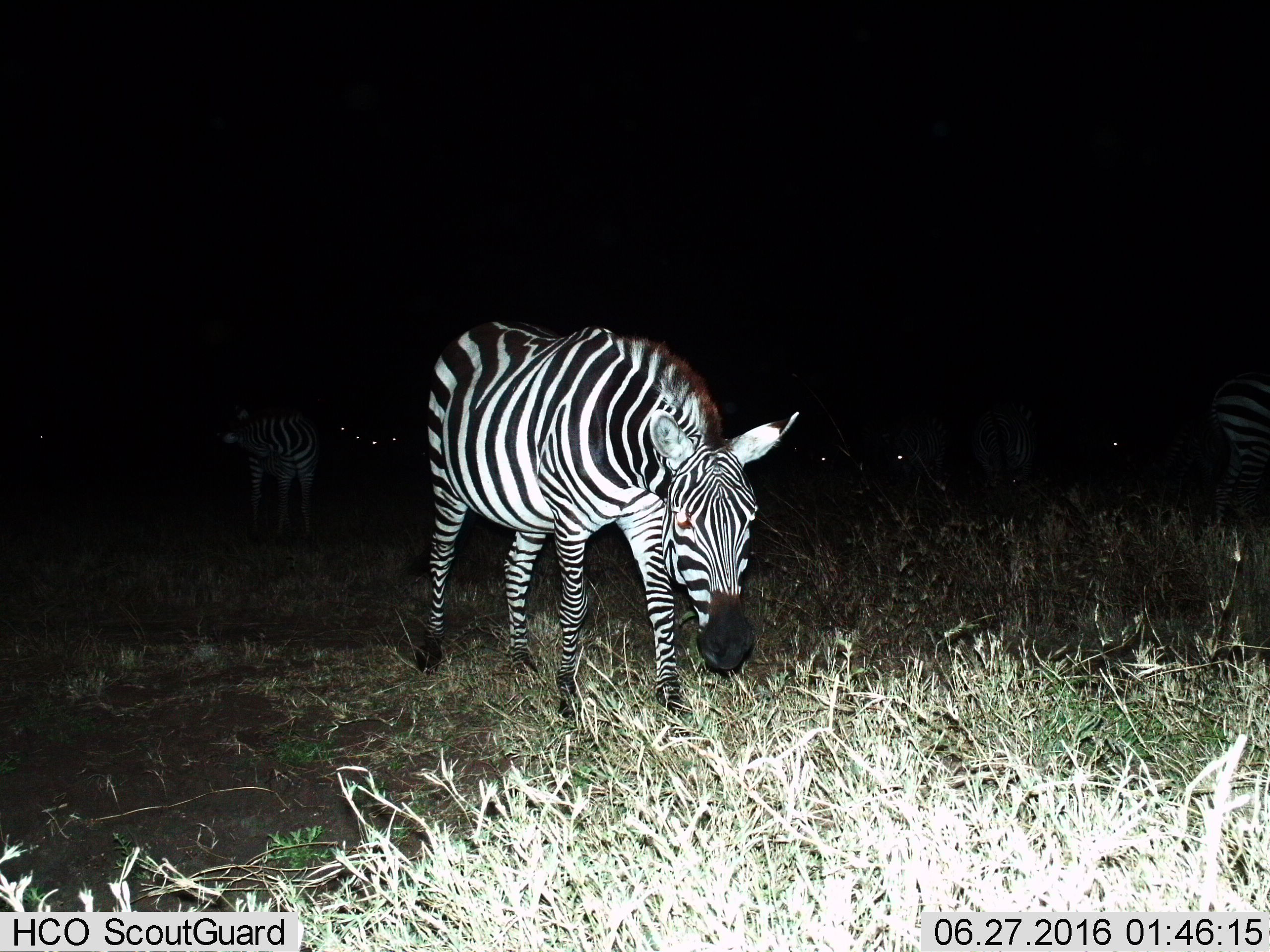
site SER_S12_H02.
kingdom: Animalia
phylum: Chordata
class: Mammalia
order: Perissodactyla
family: Equidae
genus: Equus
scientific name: Equus quagga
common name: plains zebra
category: zebraplains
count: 6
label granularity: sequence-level